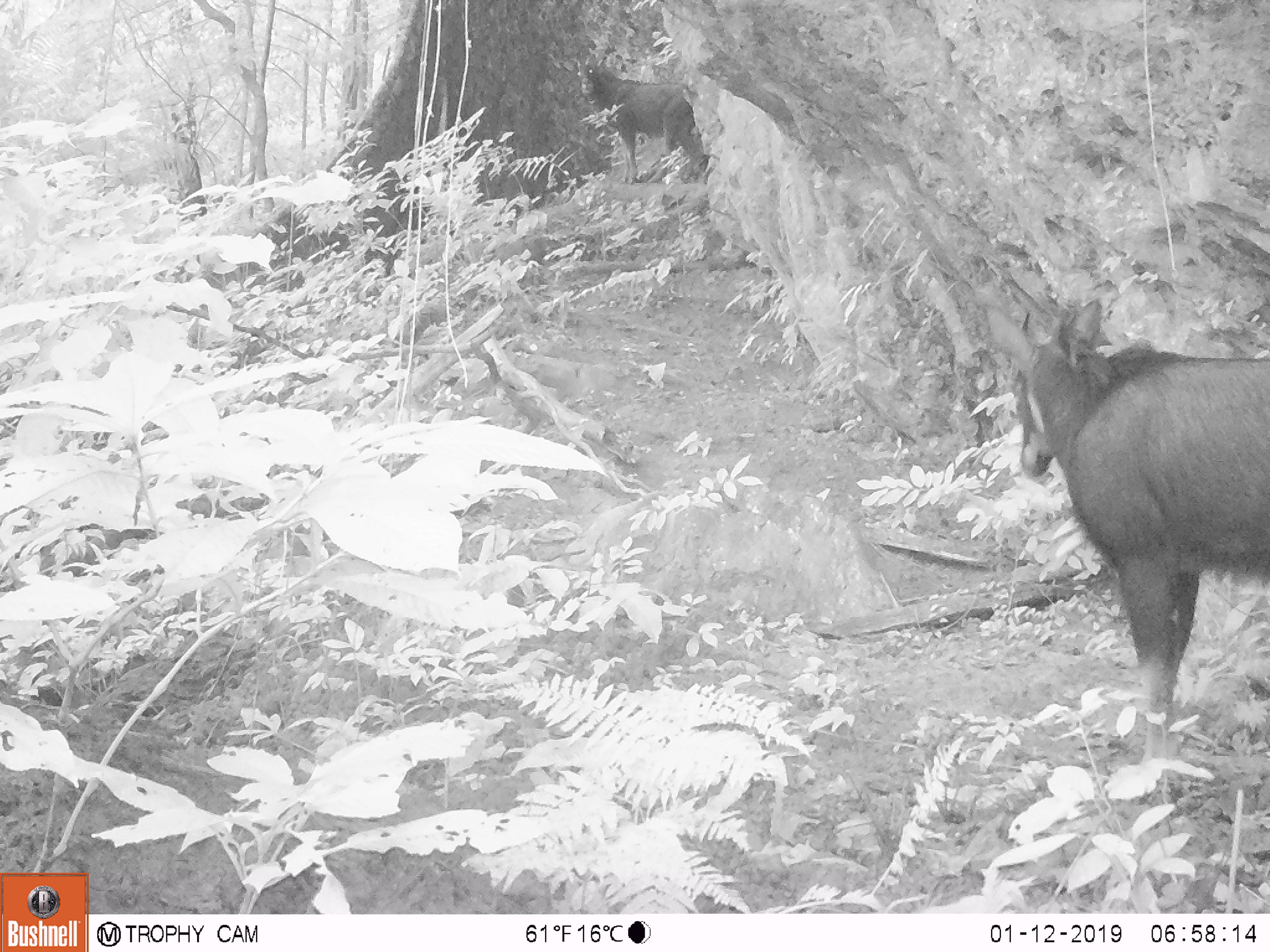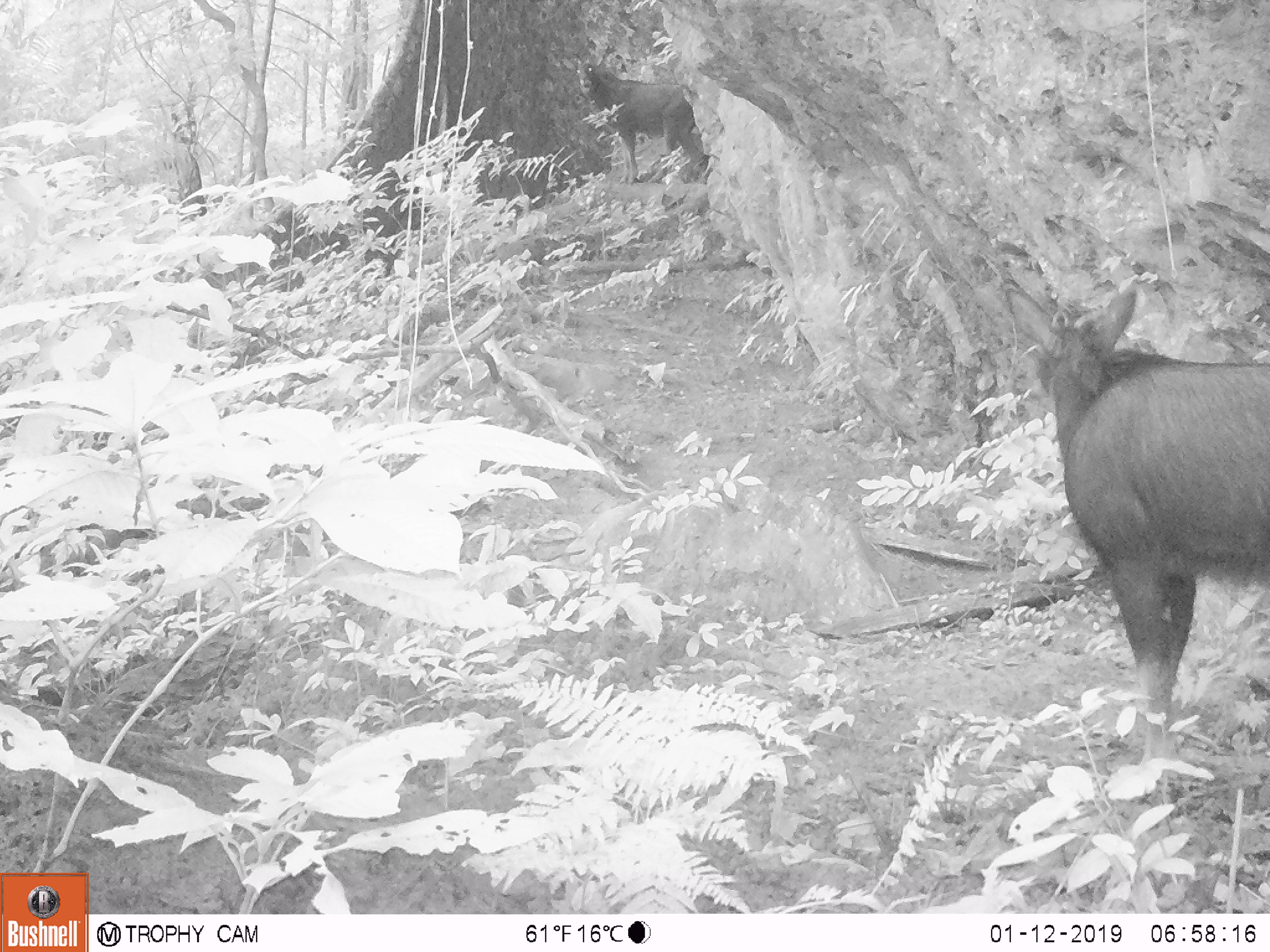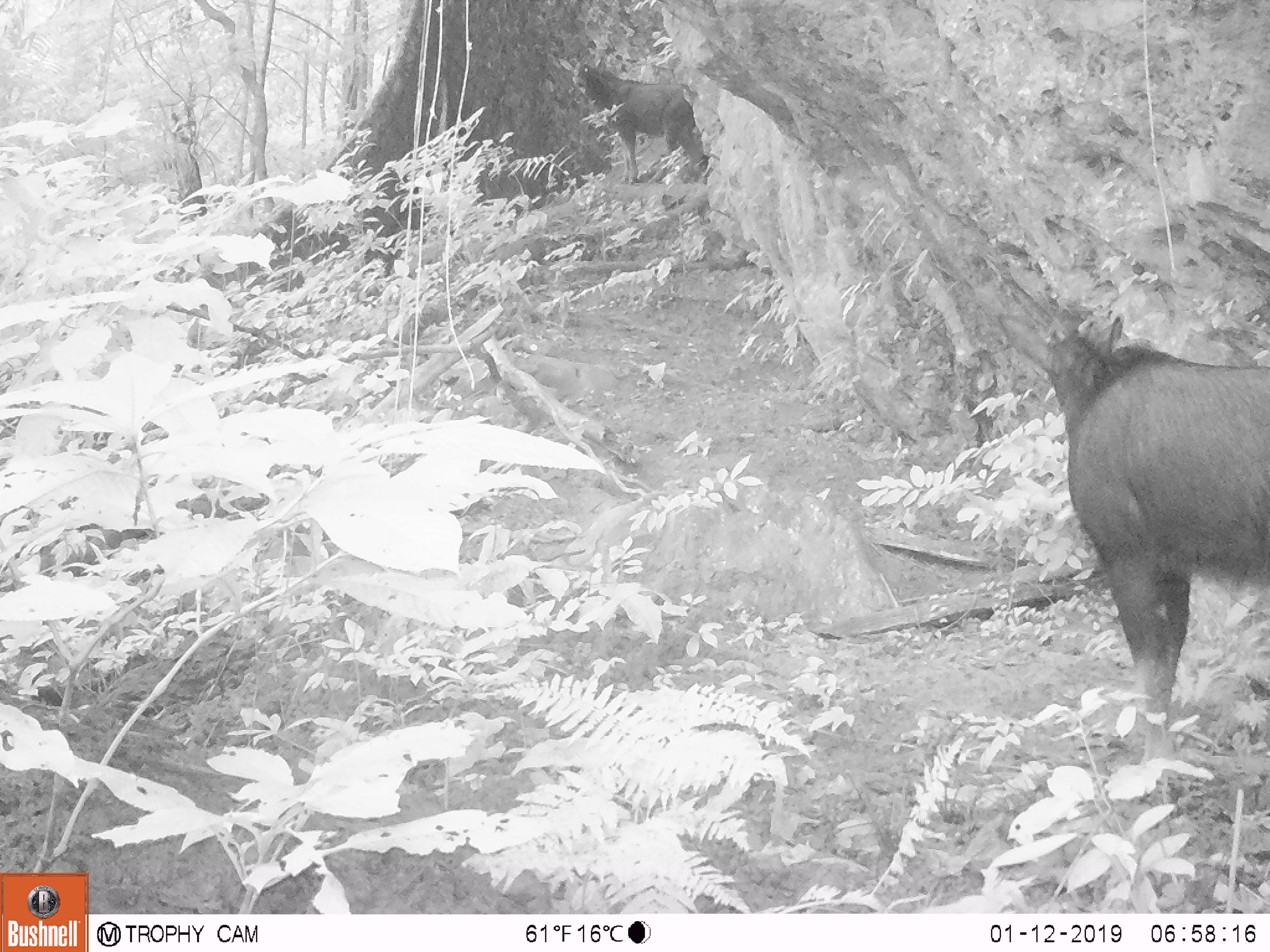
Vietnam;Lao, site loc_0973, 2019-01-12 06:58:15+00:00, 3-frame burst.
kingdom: Animalia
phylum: Chordata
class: Mammalia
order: Artiodactyla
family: Bovidae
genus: Capricornis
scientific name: Capricornis sumatraensis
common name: chinese serow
Chinese serow (Capricornis sumatraensis). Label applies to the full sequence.